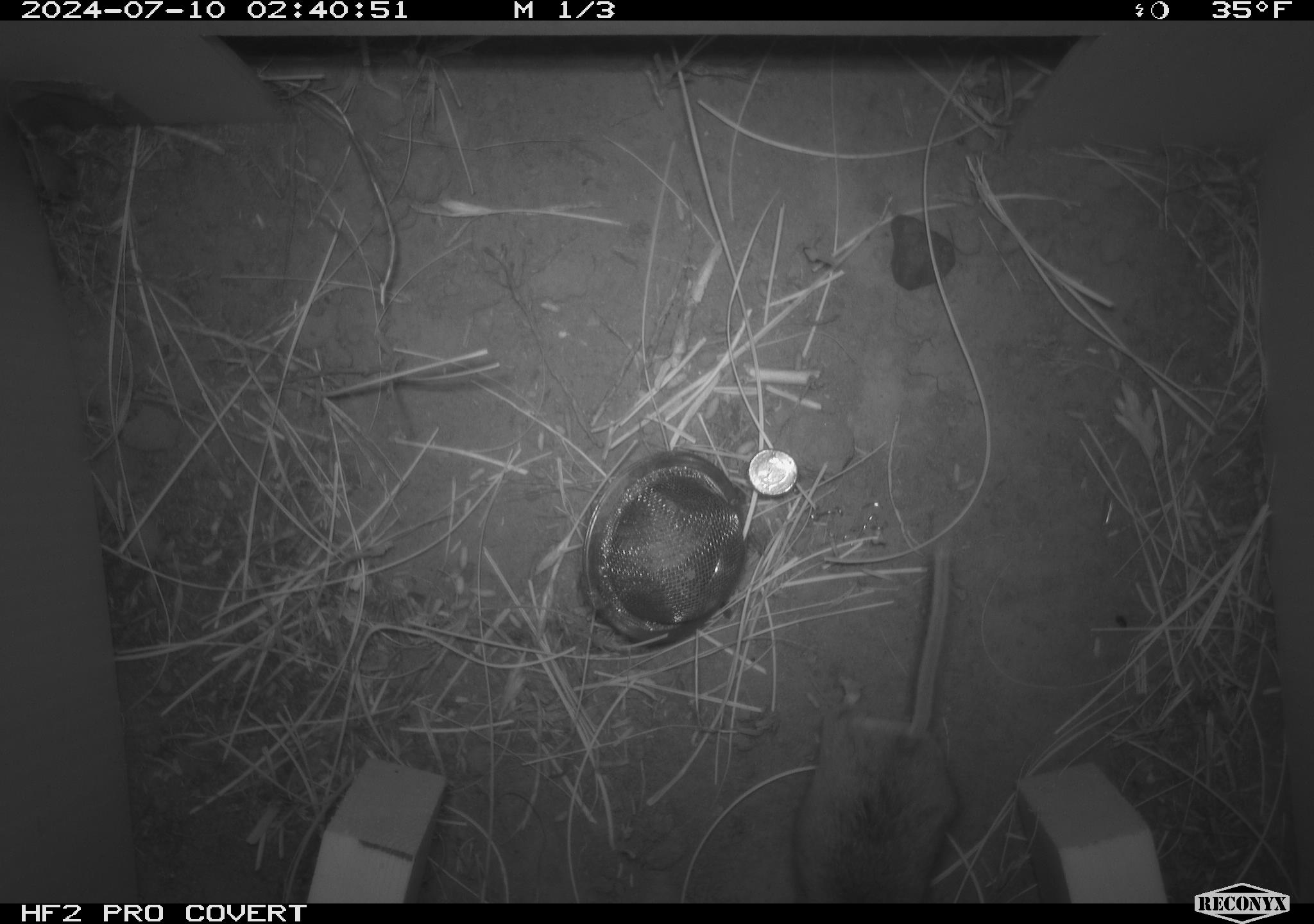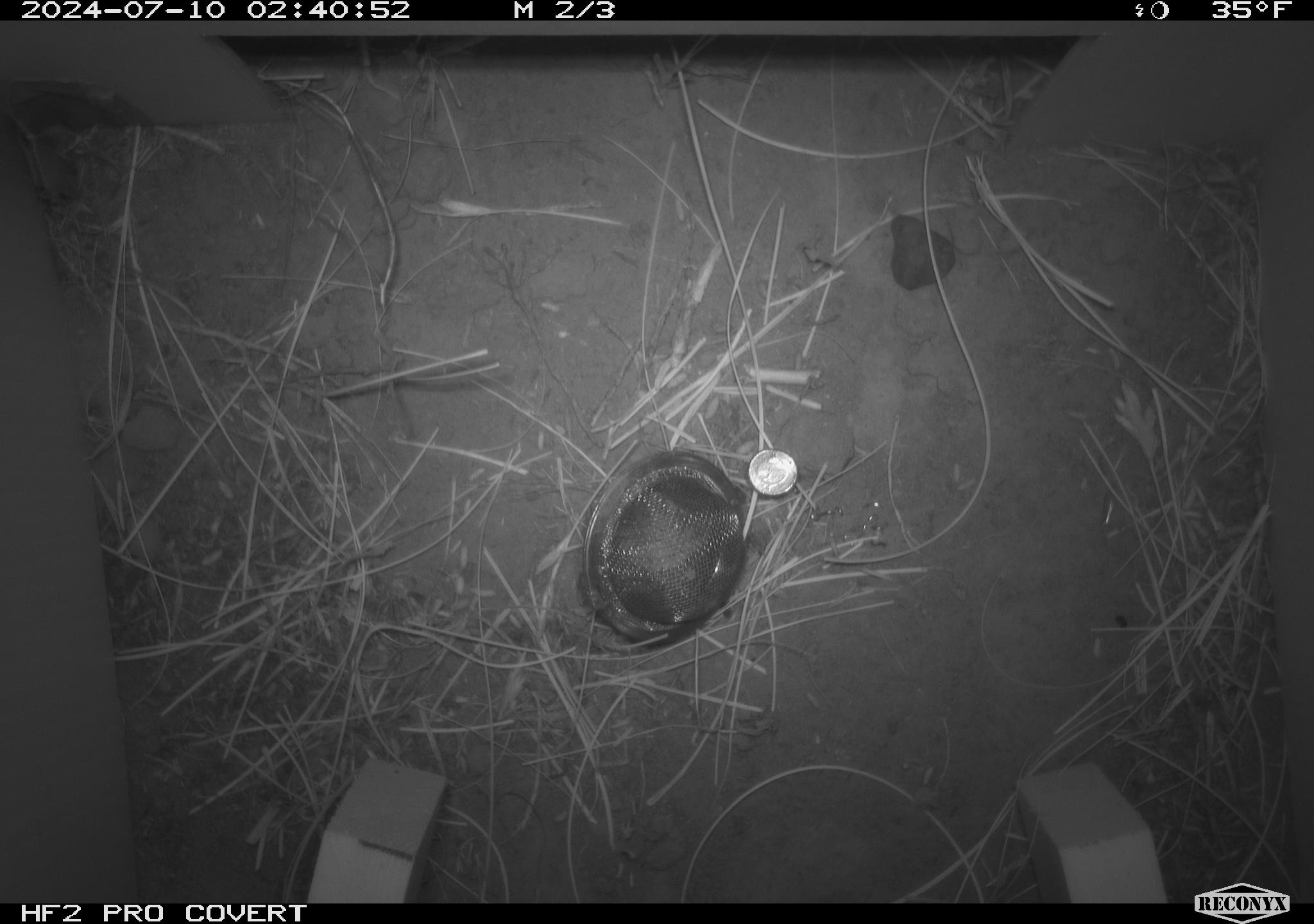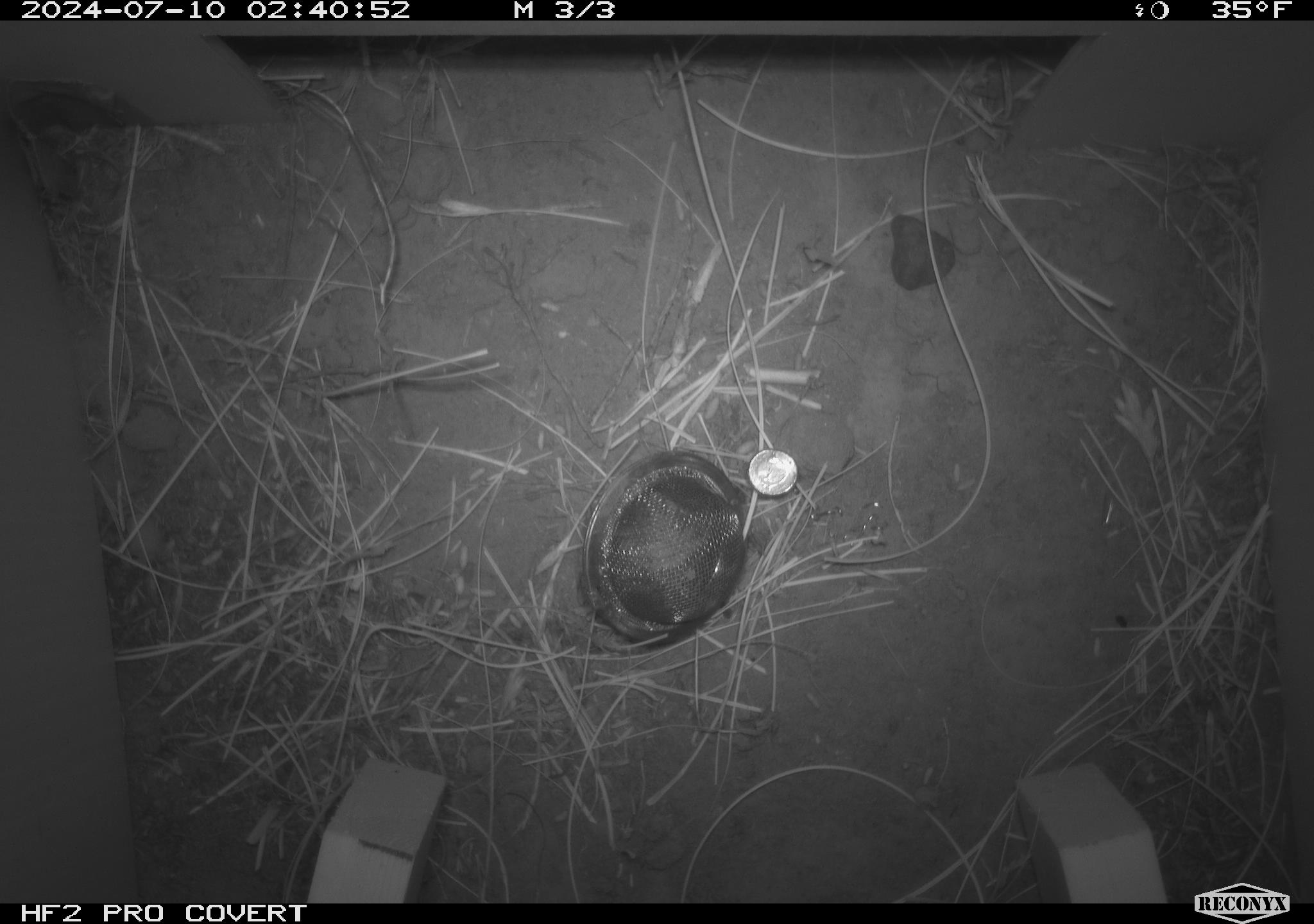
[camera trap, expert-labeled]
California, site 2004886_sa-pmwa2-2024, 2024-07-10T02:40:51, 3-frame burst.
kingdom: Animalia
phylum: Chordata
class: Mammalia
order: Rodentia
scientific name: Rodentia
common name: mouse species